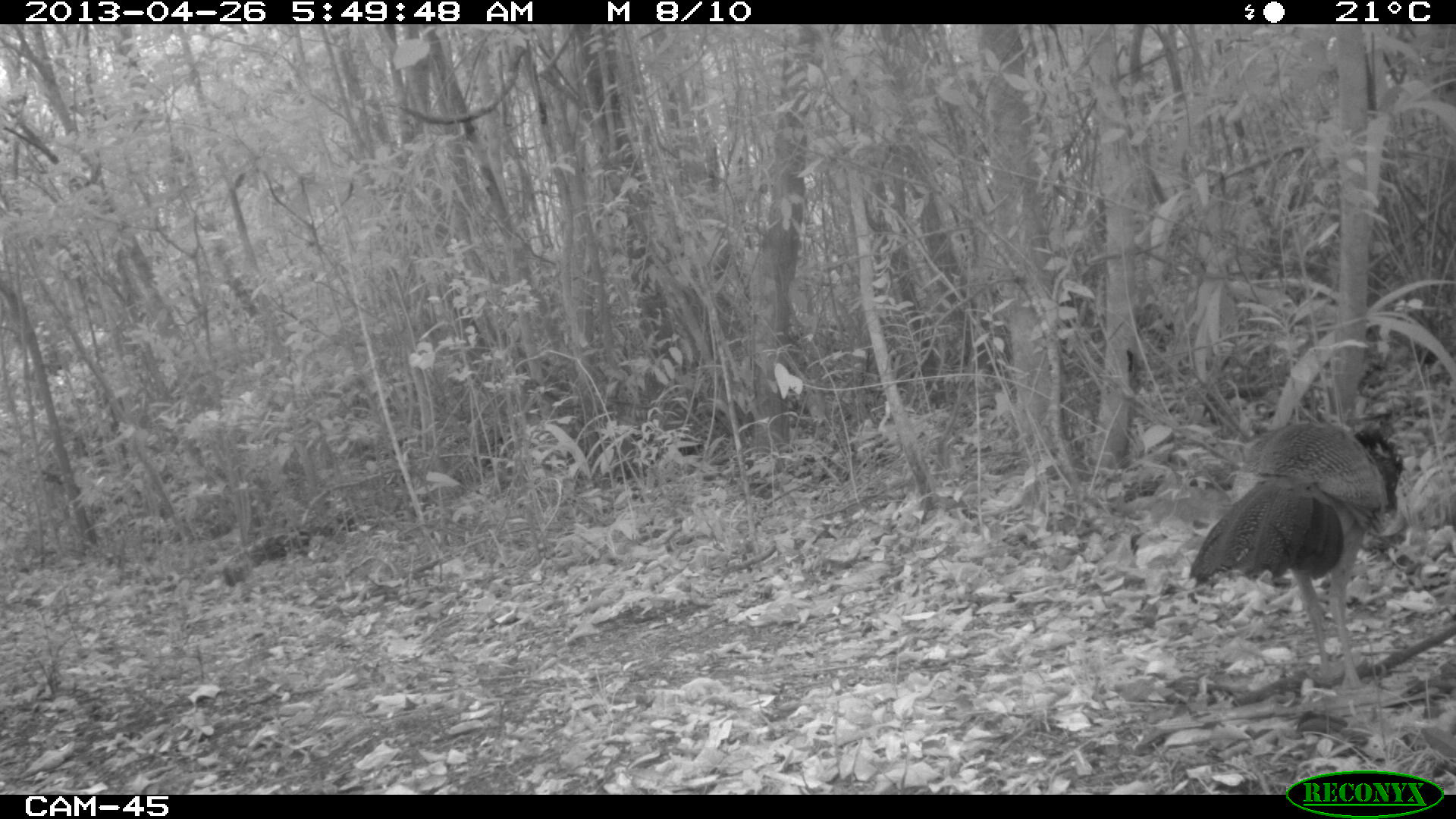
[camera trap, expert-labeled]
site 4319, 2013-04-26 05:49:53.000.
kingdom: Animalia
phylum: Chordata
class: Aves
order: Galliformes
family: Cracidae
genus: Crax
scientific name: Crax rubra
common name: great curassow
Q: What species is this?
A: Crax rubra (great curassow).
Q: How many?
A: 1.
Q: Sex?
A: Female.